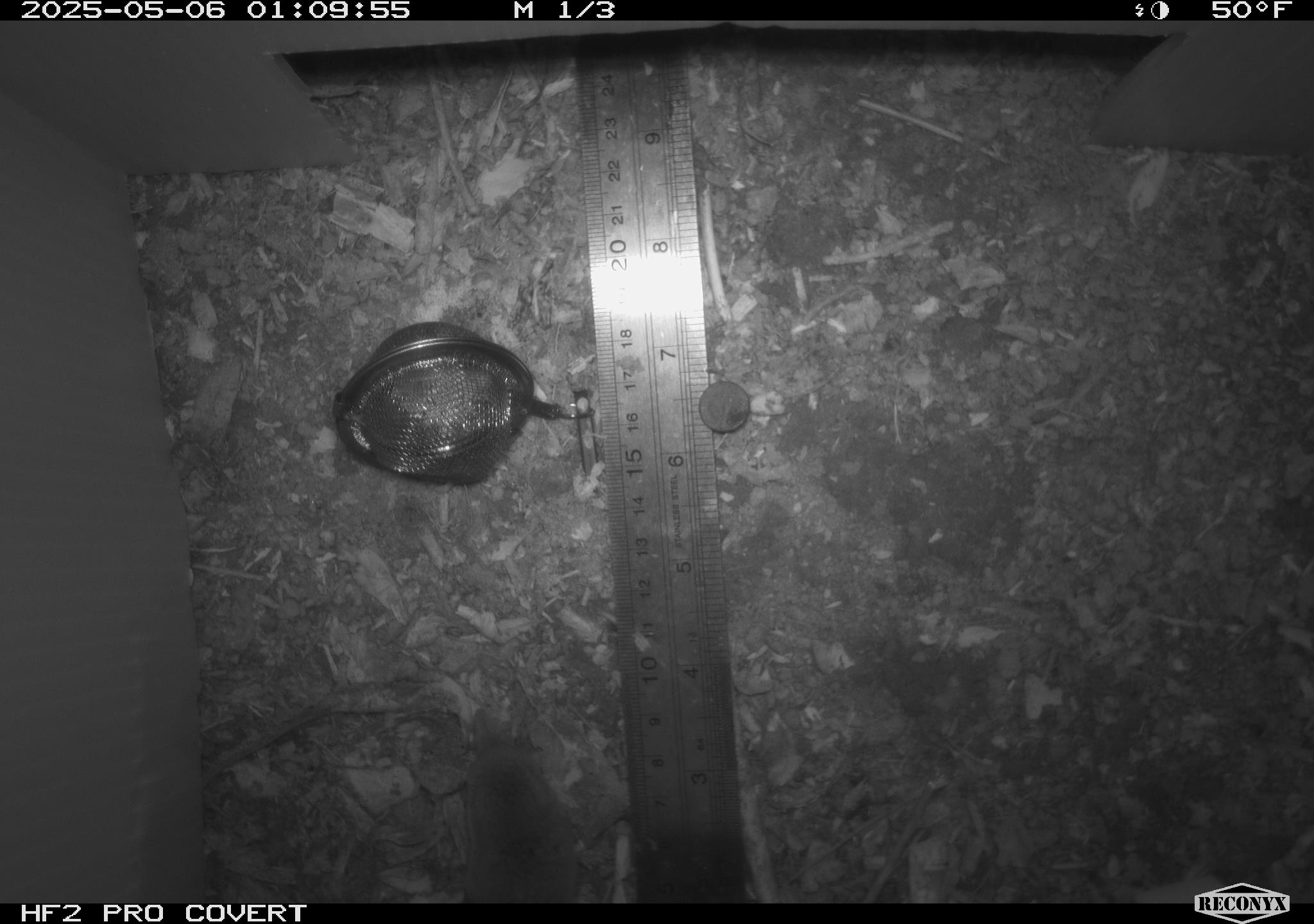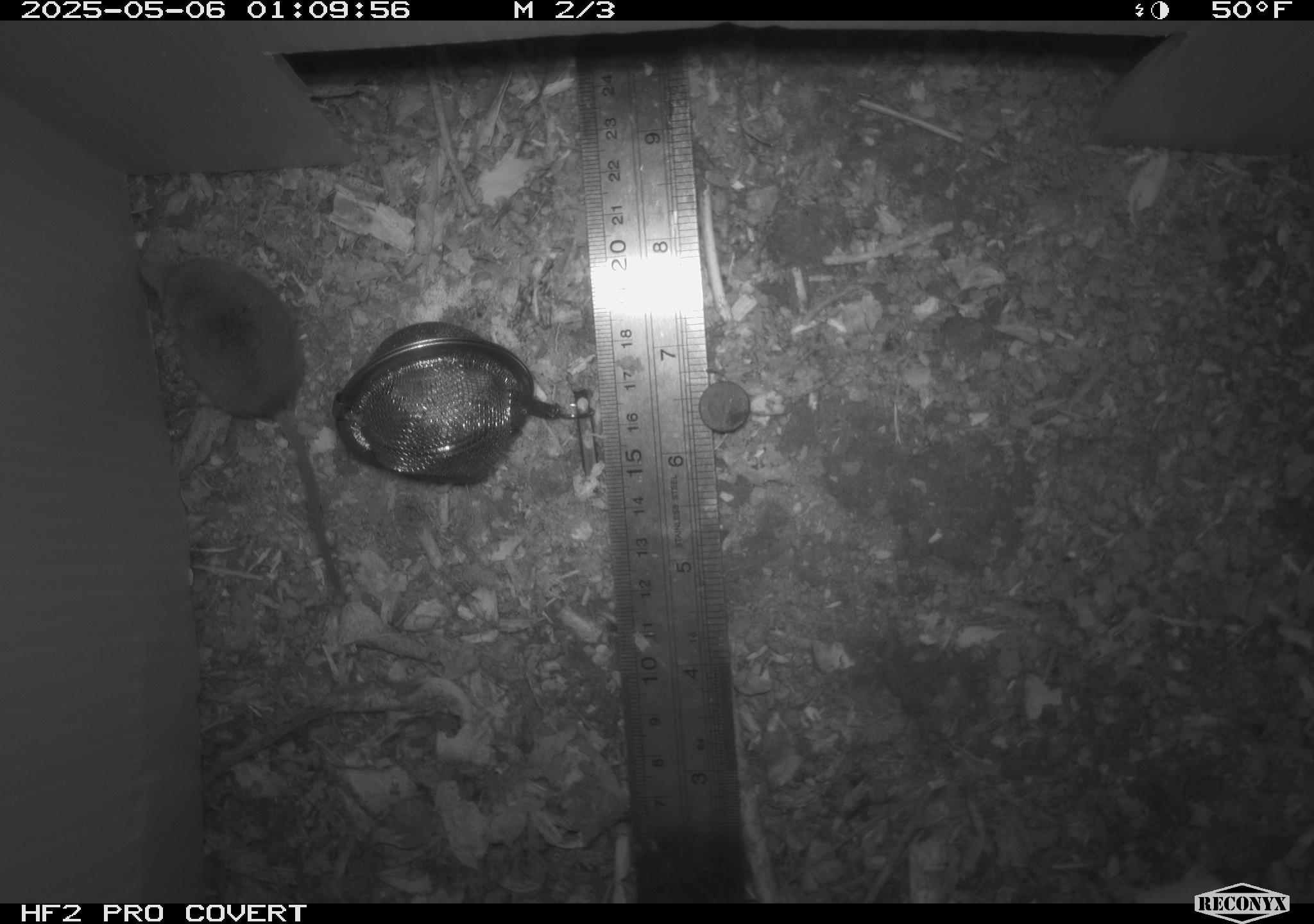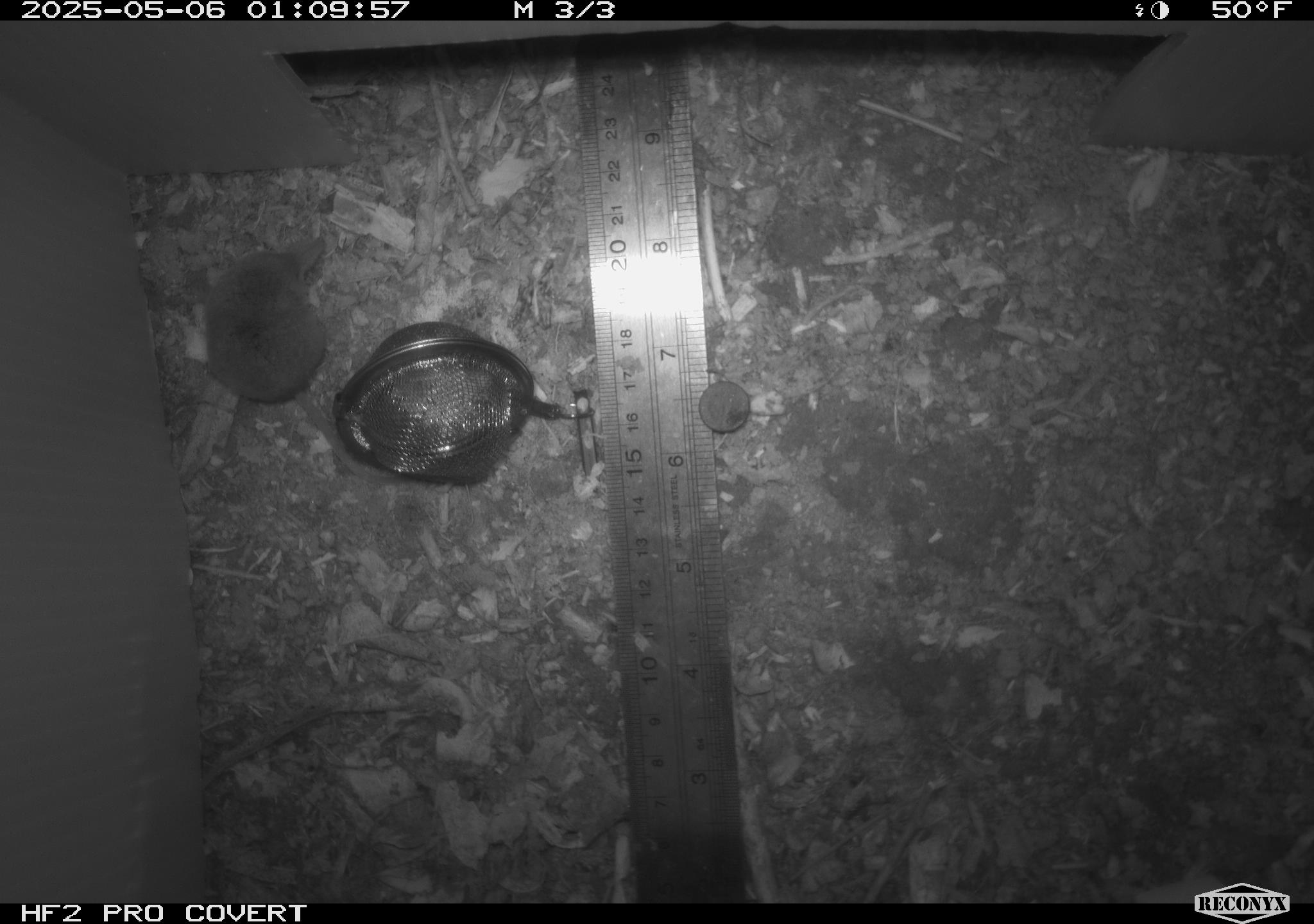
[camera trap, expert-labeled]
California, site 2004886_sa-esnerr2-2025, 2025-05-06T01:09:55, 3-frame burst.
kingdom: Animalia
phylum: Chordata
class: Mammalia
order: Rodentia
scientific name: Rodentia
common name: rodent